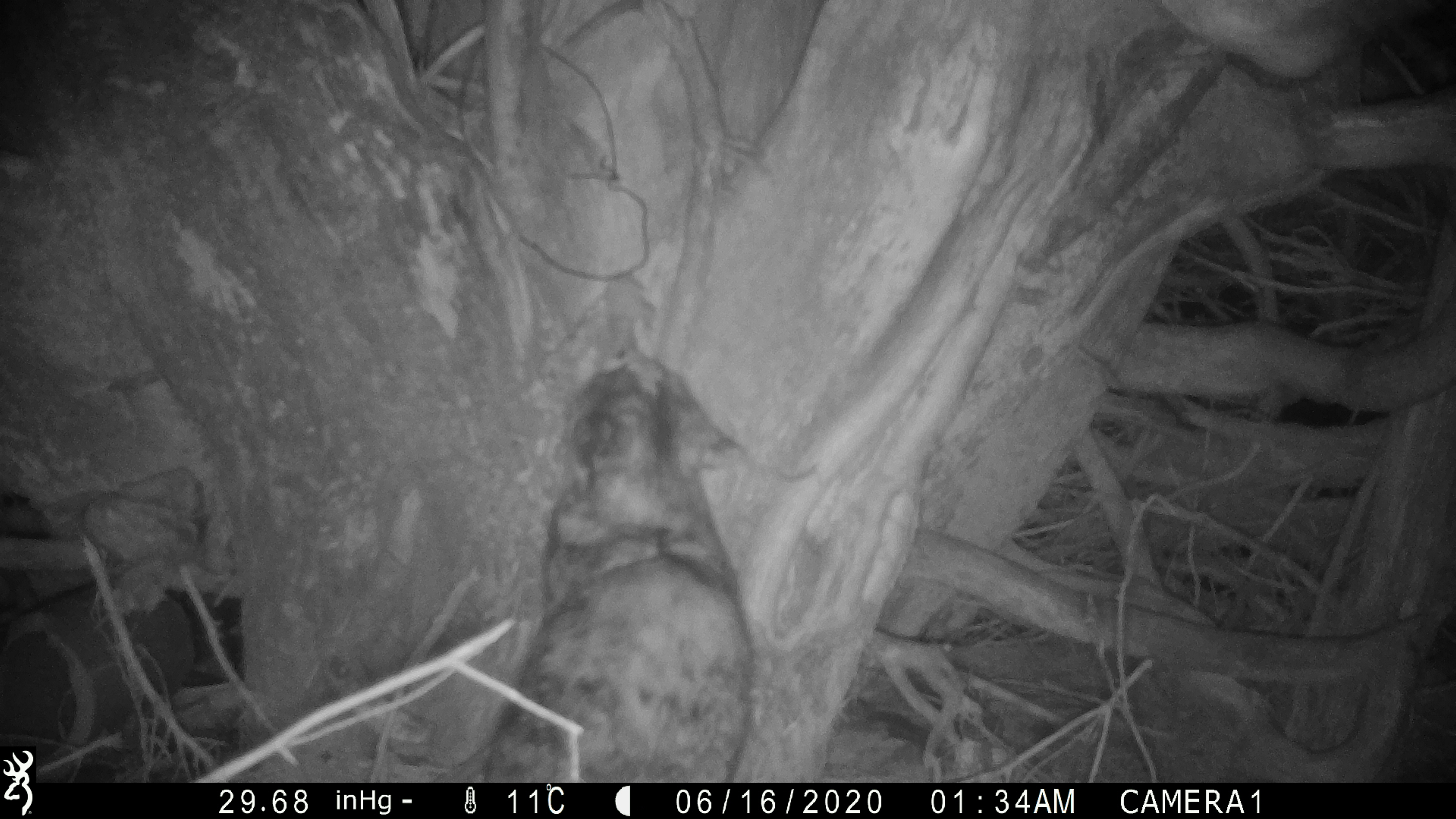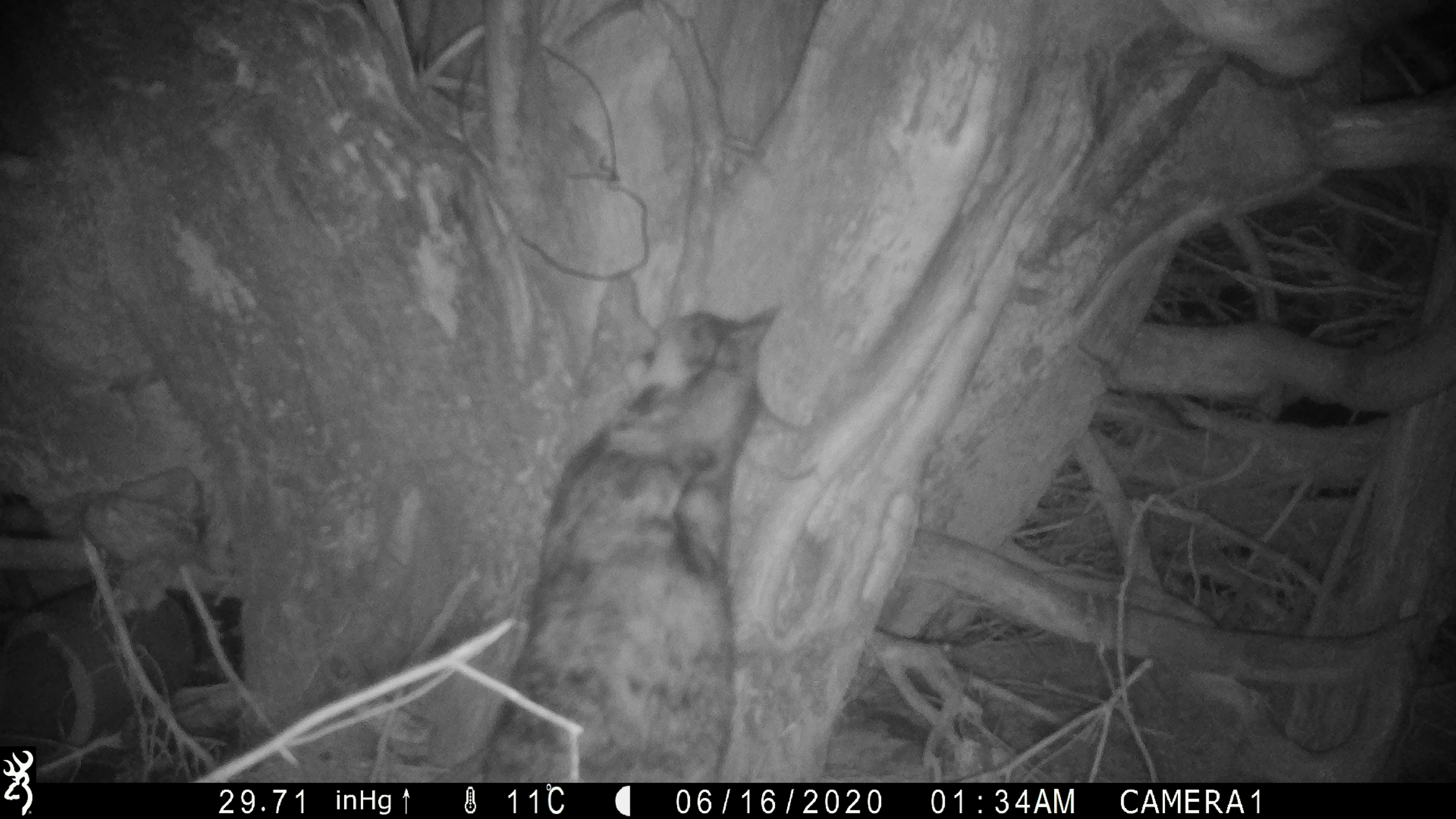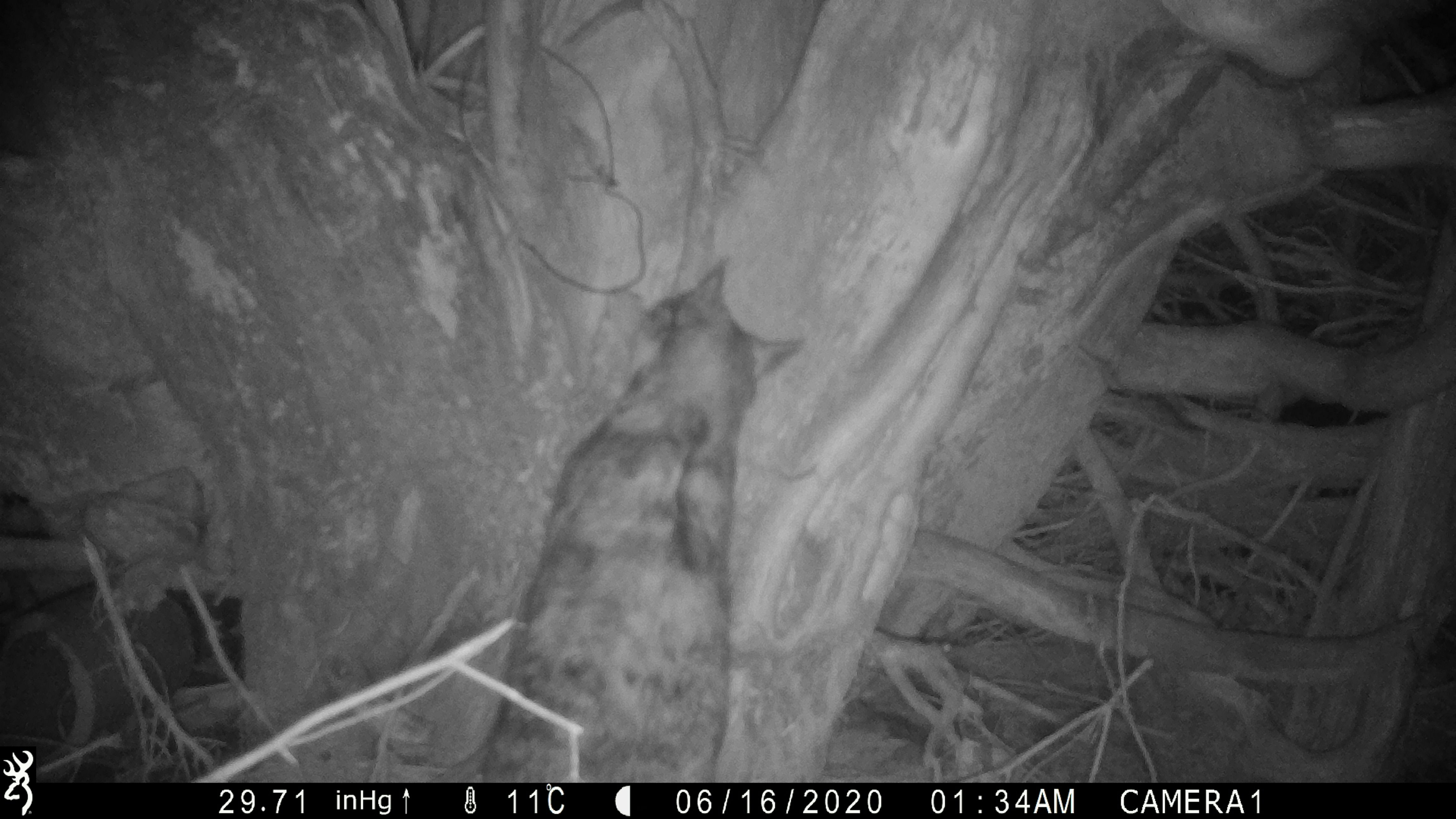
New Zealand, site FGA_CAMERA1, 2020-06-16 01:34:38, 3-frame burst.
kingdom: Animalia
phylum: Chordata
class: Mammalia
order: Carnivora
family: Felidae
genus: Felis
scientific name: Felis catus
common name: domestic cat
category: cat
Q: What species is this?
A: Cat (domestic cat) (Felis catus).